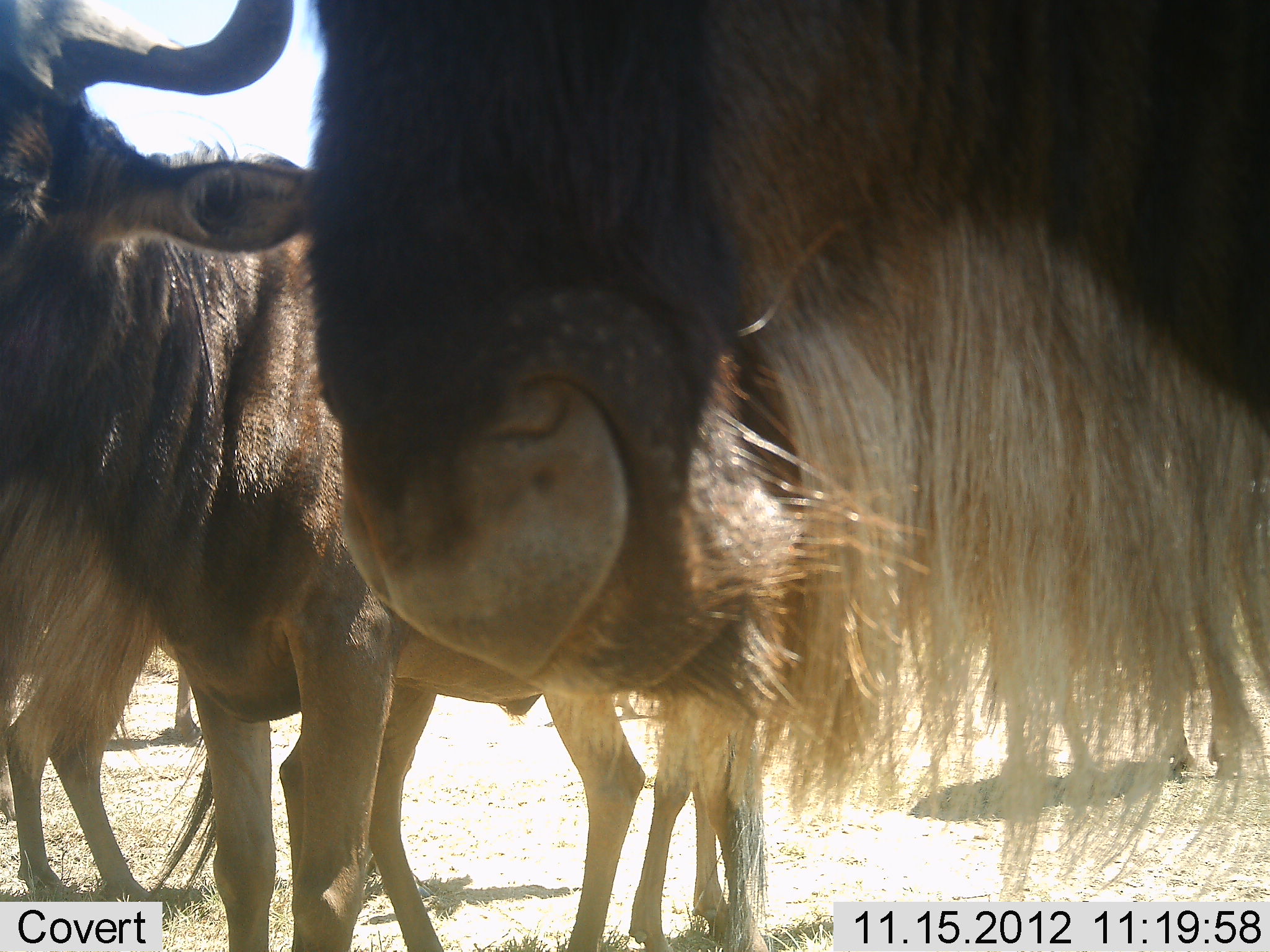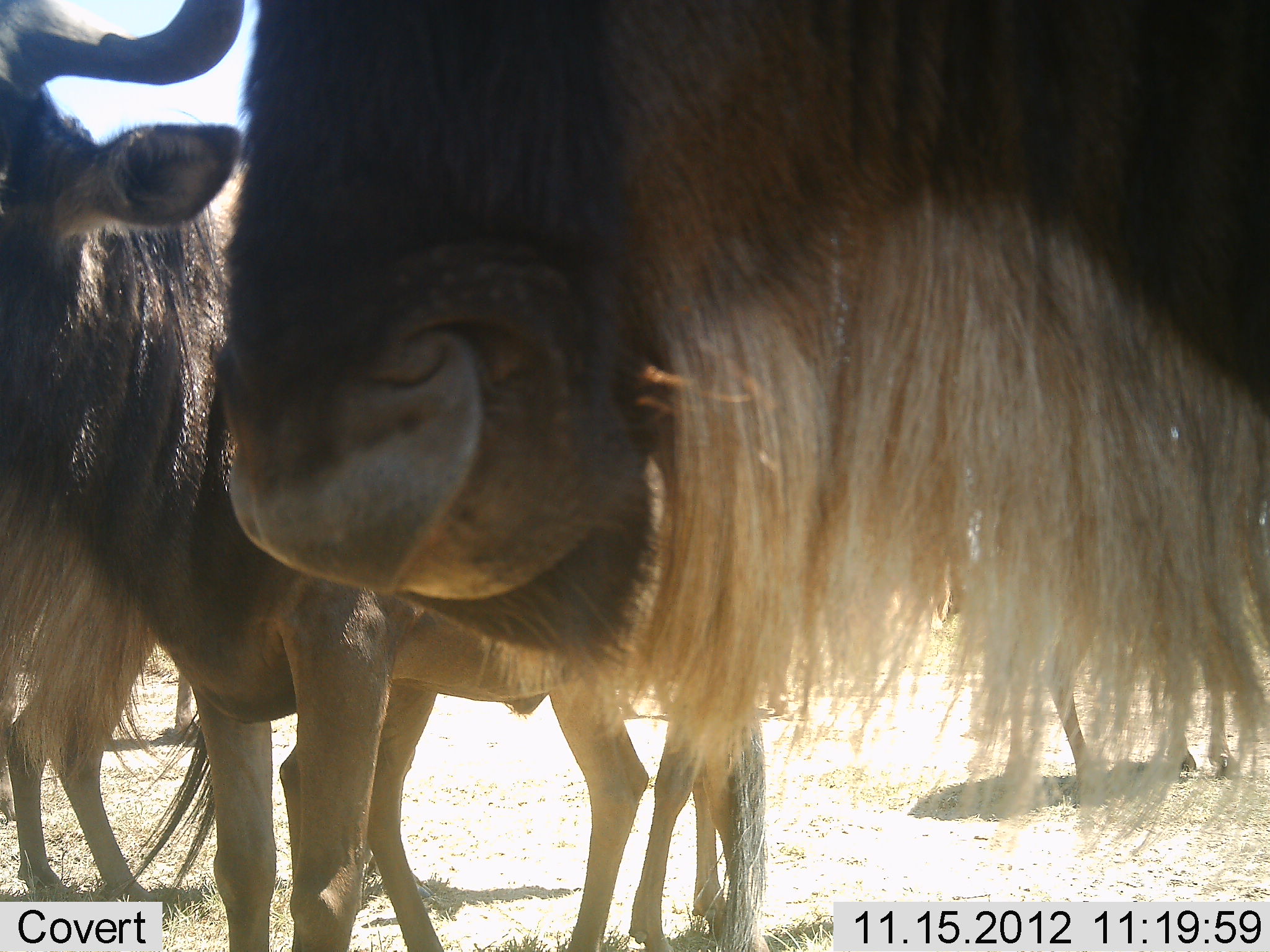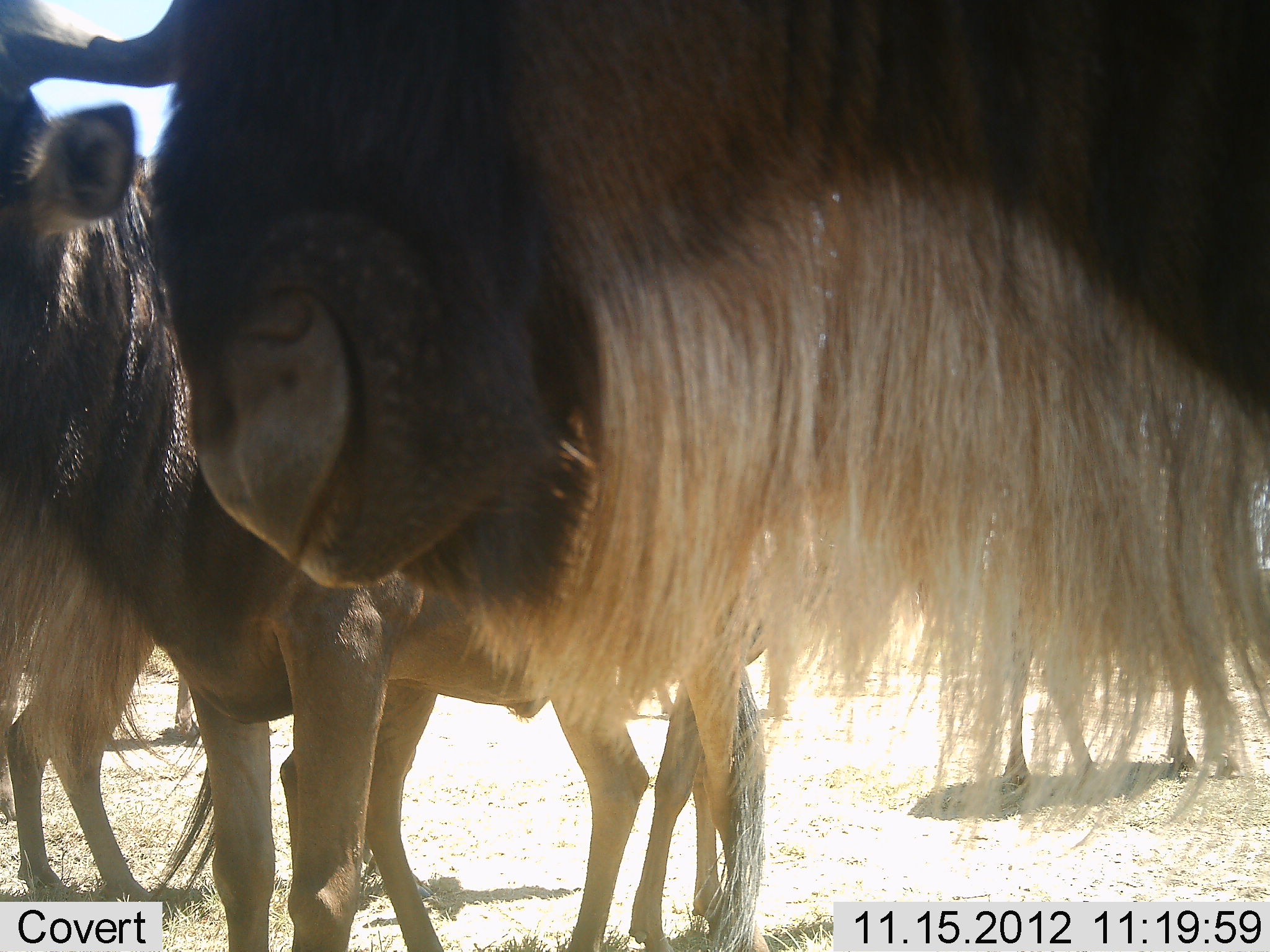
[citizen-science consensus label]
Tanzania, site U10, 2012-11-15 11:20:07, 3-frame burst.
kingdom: Animalia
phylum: Chordata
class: Mammalia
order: Artiodactyla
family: Bovidae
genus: Connochaetes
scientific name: Connochaetes taurinus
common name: blue wildebeest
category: wildebeest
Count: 5.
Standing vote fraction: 90%.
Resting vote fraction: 10%.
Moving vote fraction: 0%.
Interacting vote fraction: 10%.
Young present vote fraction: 0%.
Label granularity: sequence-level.